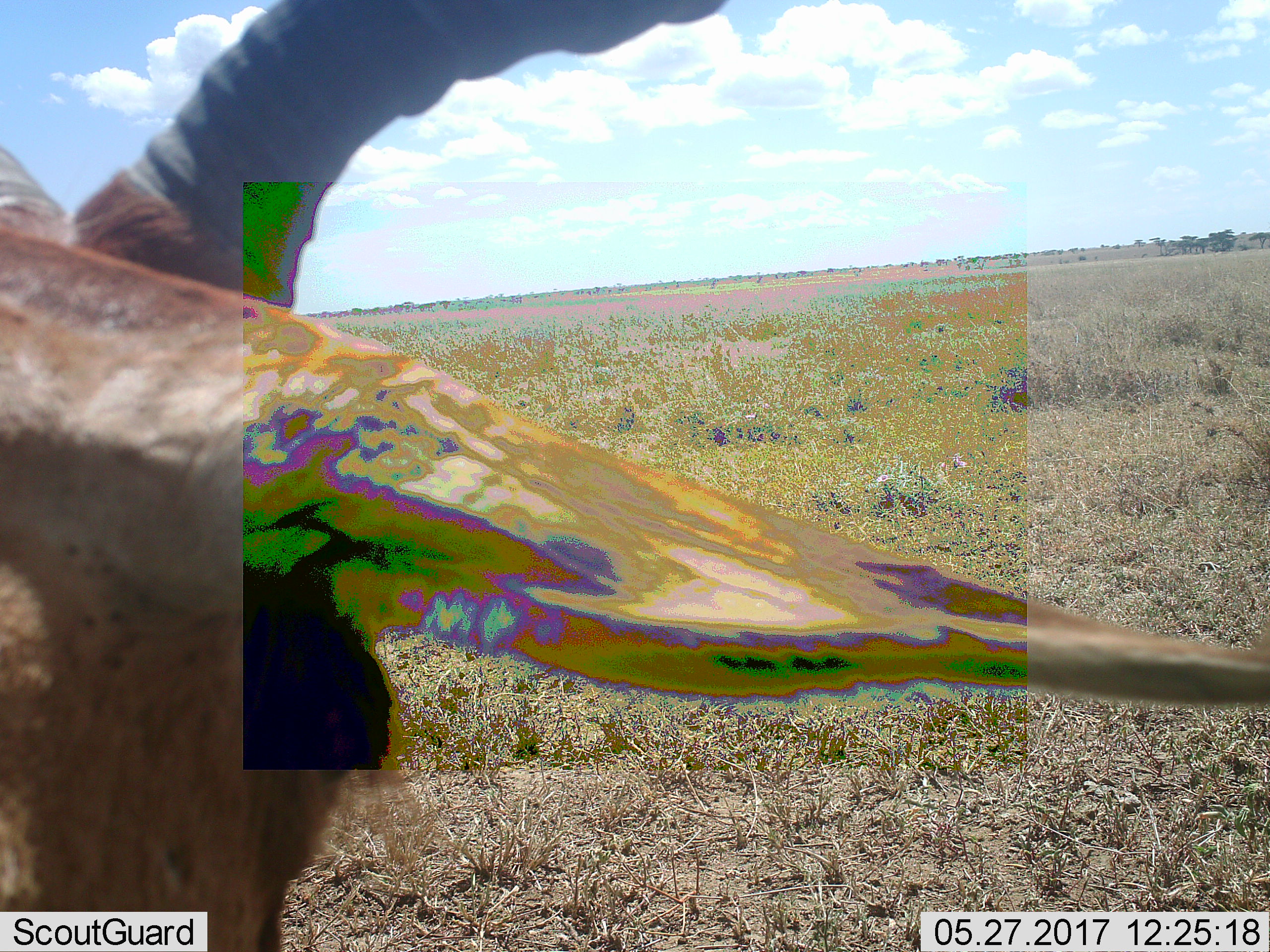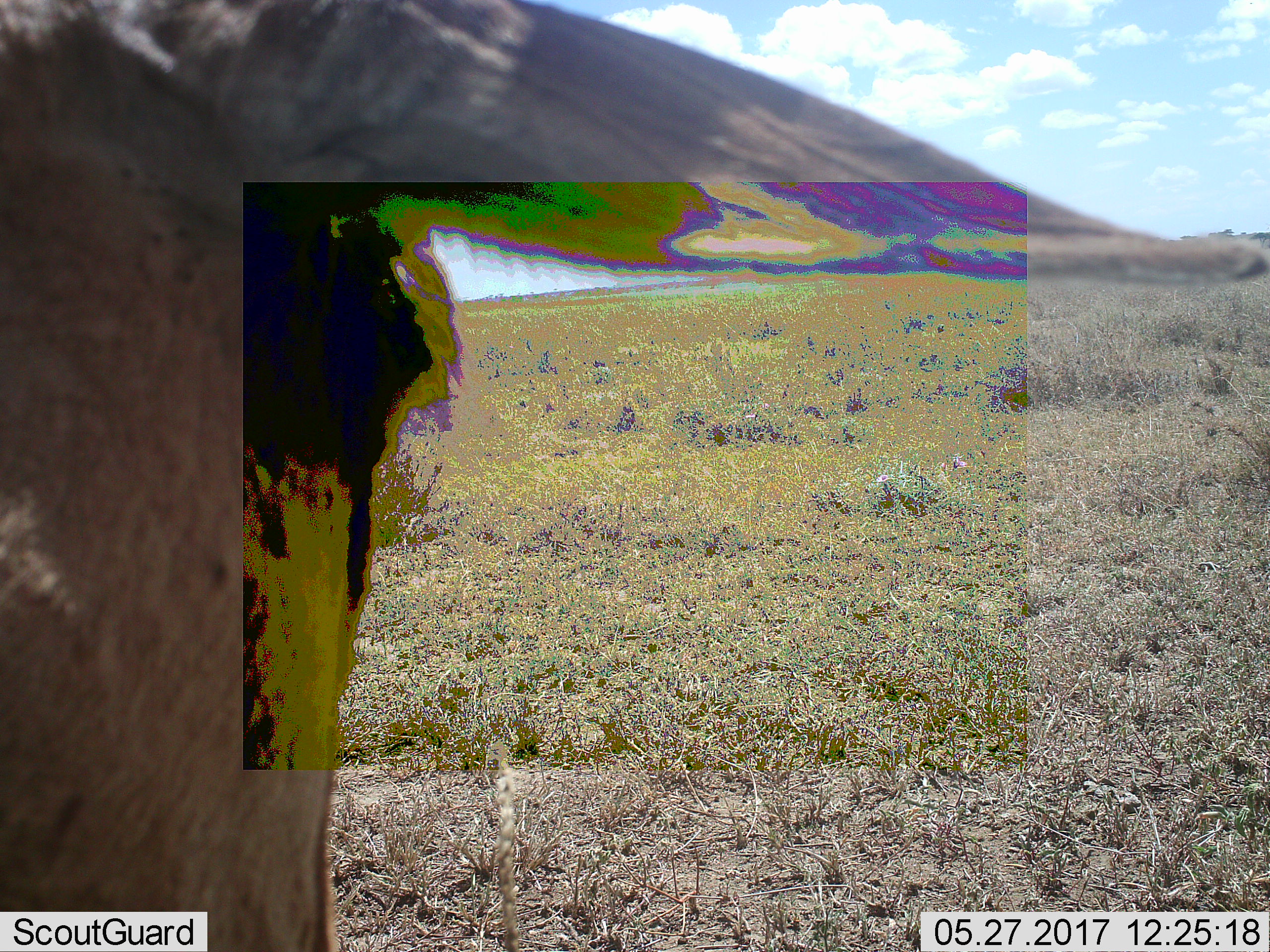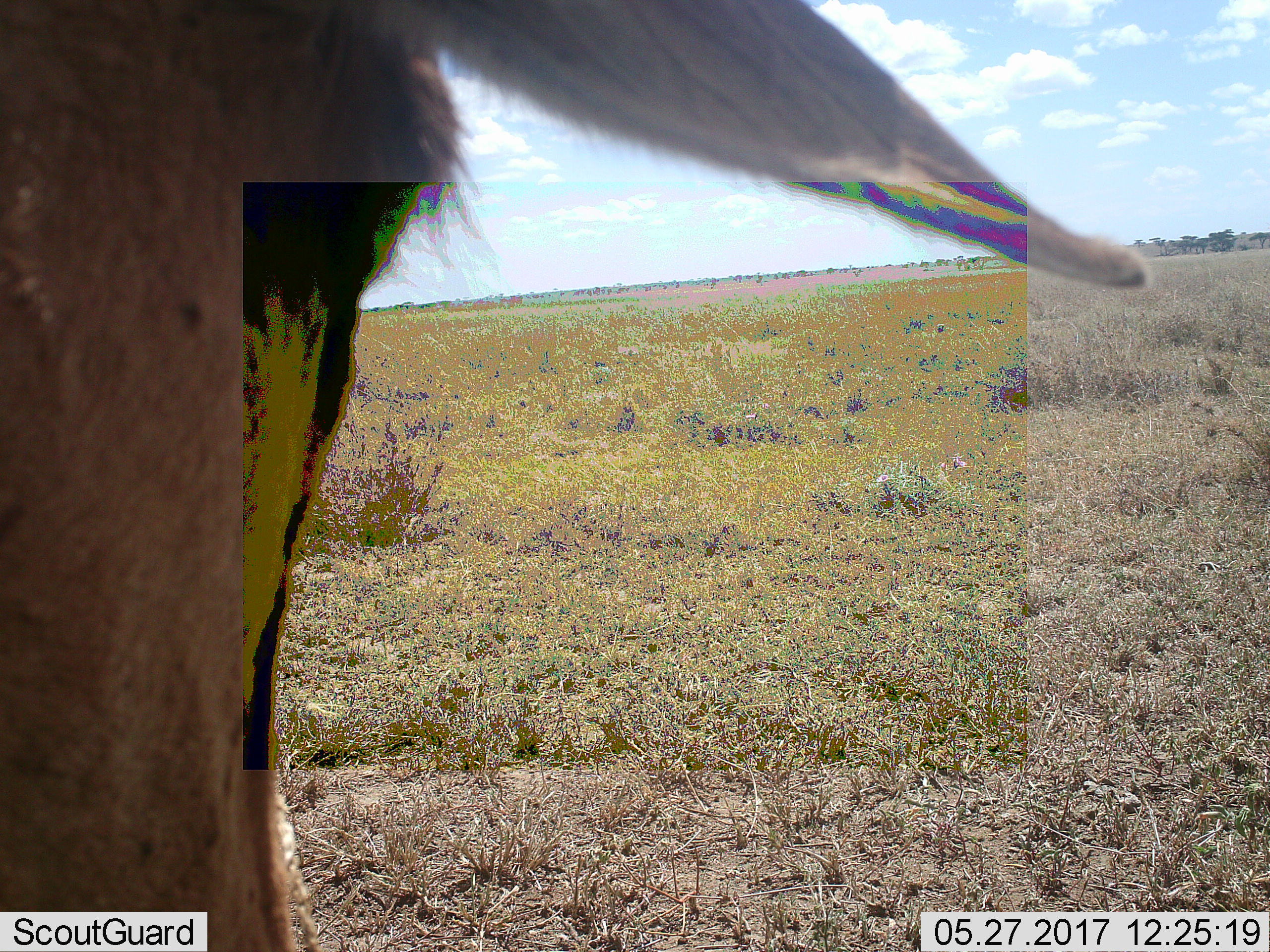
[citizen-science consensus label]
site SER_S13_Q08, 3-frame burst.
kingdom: Animalia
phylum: Chordata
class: Mammalia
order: Artiodactyla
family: Bovidae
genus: Alcelaphus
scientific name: Alcelaphus buselaphus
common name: hartebeest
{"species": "hartebeest (Alcelaphus buselaphus)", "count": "1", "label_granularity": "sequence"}